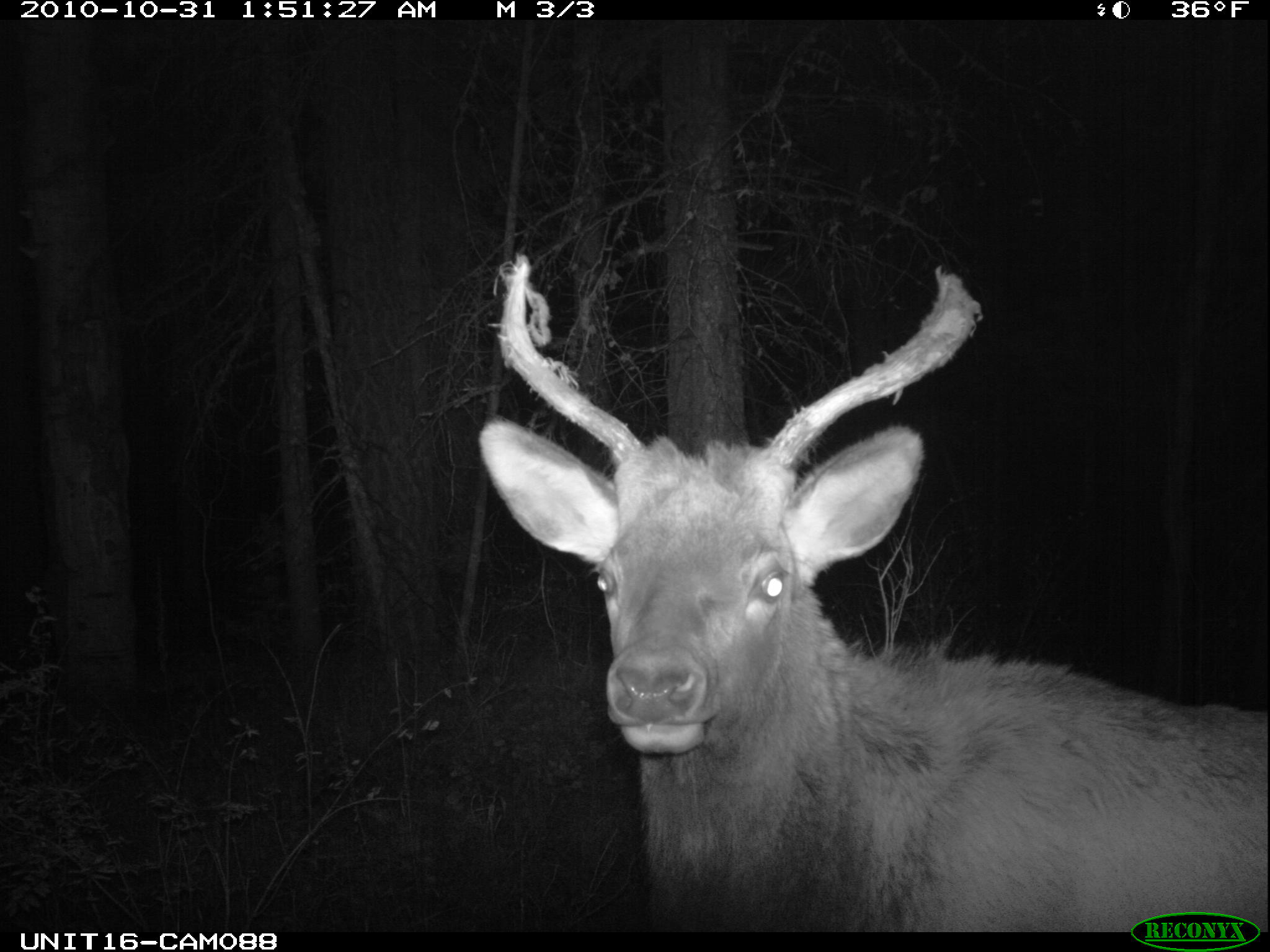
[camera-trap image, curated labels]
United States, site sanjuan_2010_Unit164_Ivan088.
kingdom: Animalia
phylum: Chordata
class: Mammalia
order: Artiodactyla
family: Cervidae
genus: Cervus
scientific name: Cervus elaphus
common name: red deer